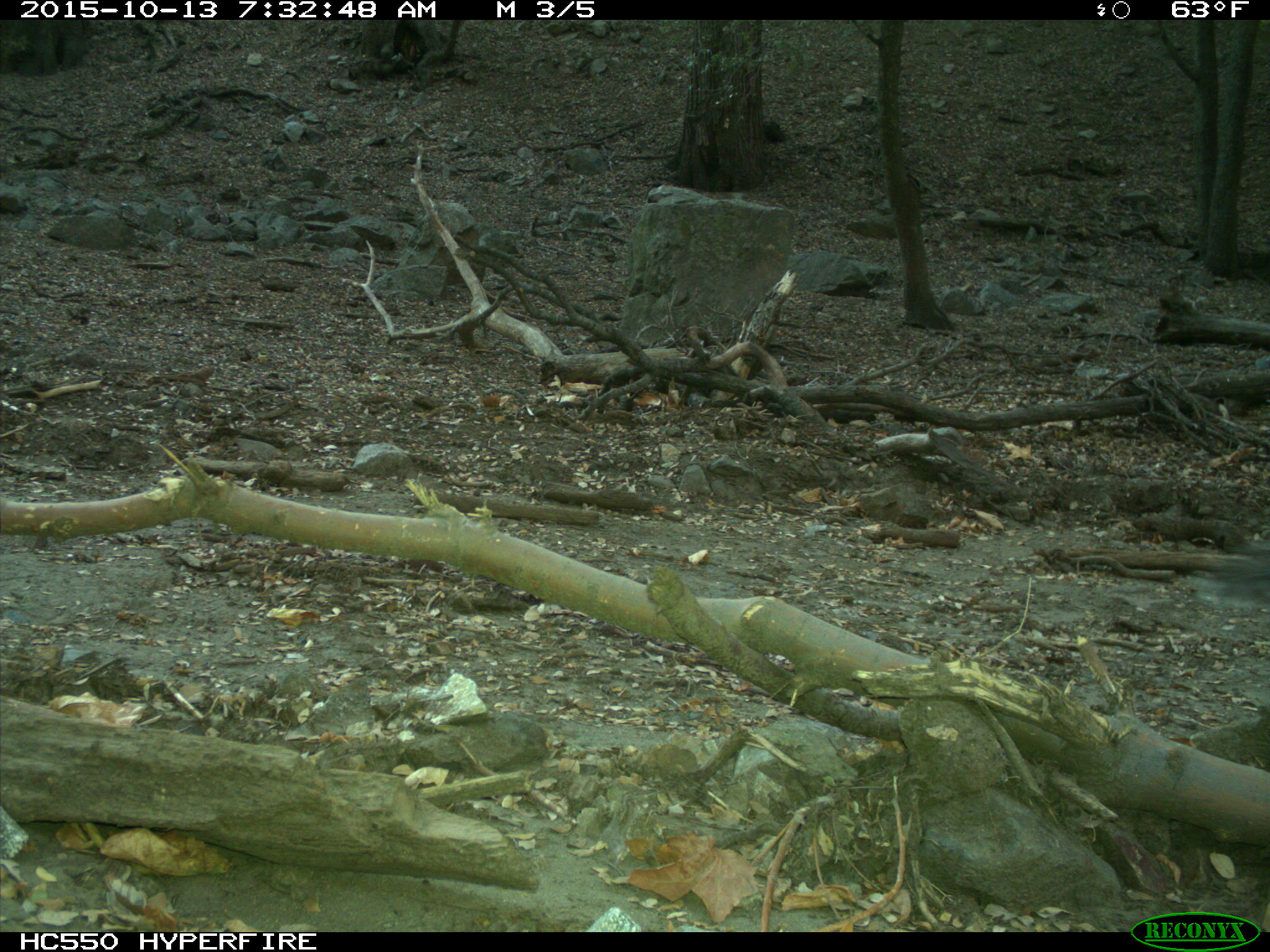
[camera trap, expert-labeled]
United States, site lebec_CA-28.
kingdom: Animalia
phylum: Chordata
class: Mammalia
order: Rodentia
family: Sciuridae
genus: Sciurus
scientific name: Sciurus carolinensis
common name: eastern gray squirrel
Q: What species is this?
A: Sciurus carolinensis (eastern gray squirrel).